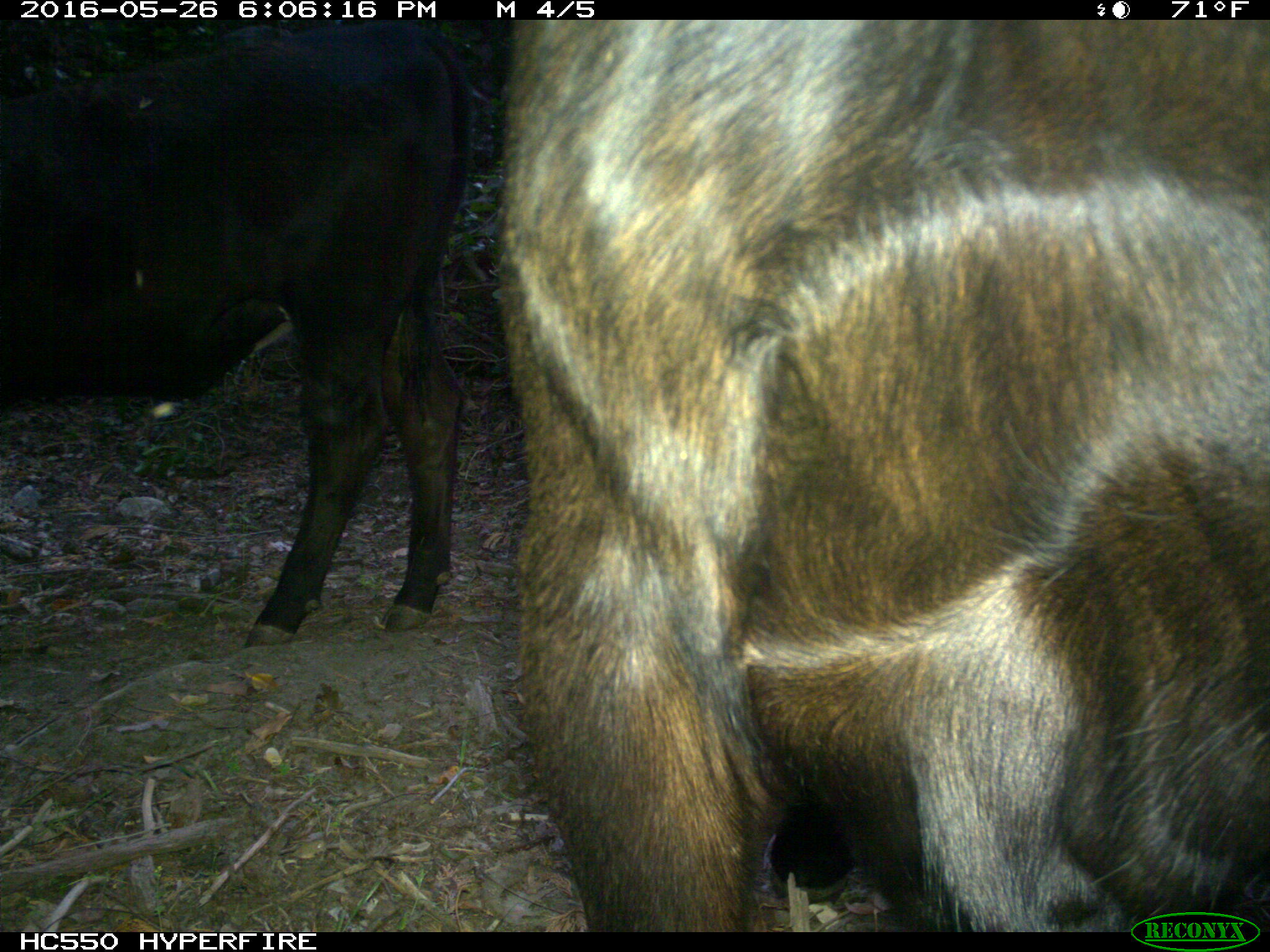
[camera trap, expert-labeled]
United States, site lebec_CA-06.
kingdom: Animalia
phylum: Chordata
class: Mammalia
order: Artiodactyla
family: Bovidae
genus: Bos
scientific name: Bos taurus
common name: domestic cow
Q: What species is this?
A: Bos taurus (domestic cow).